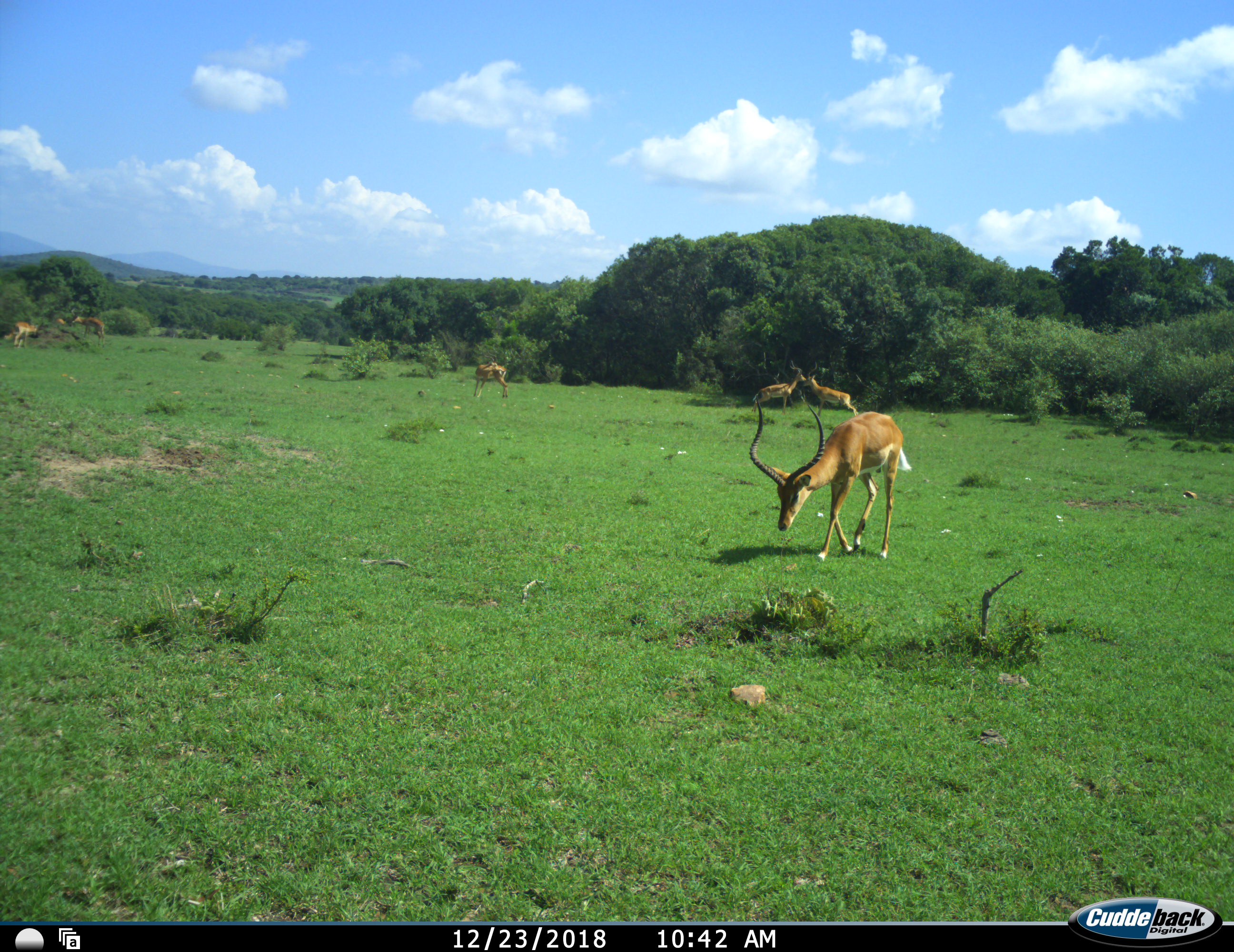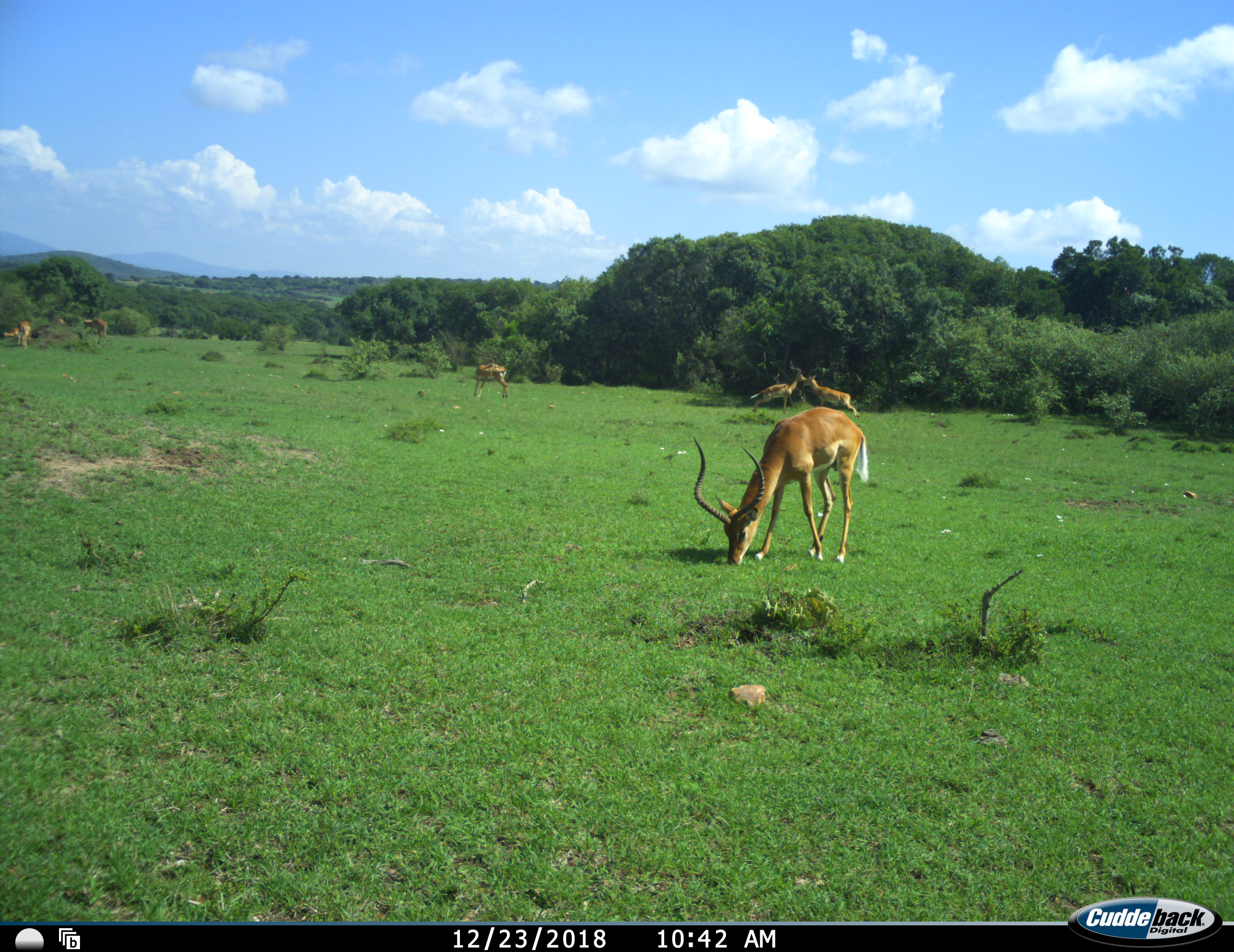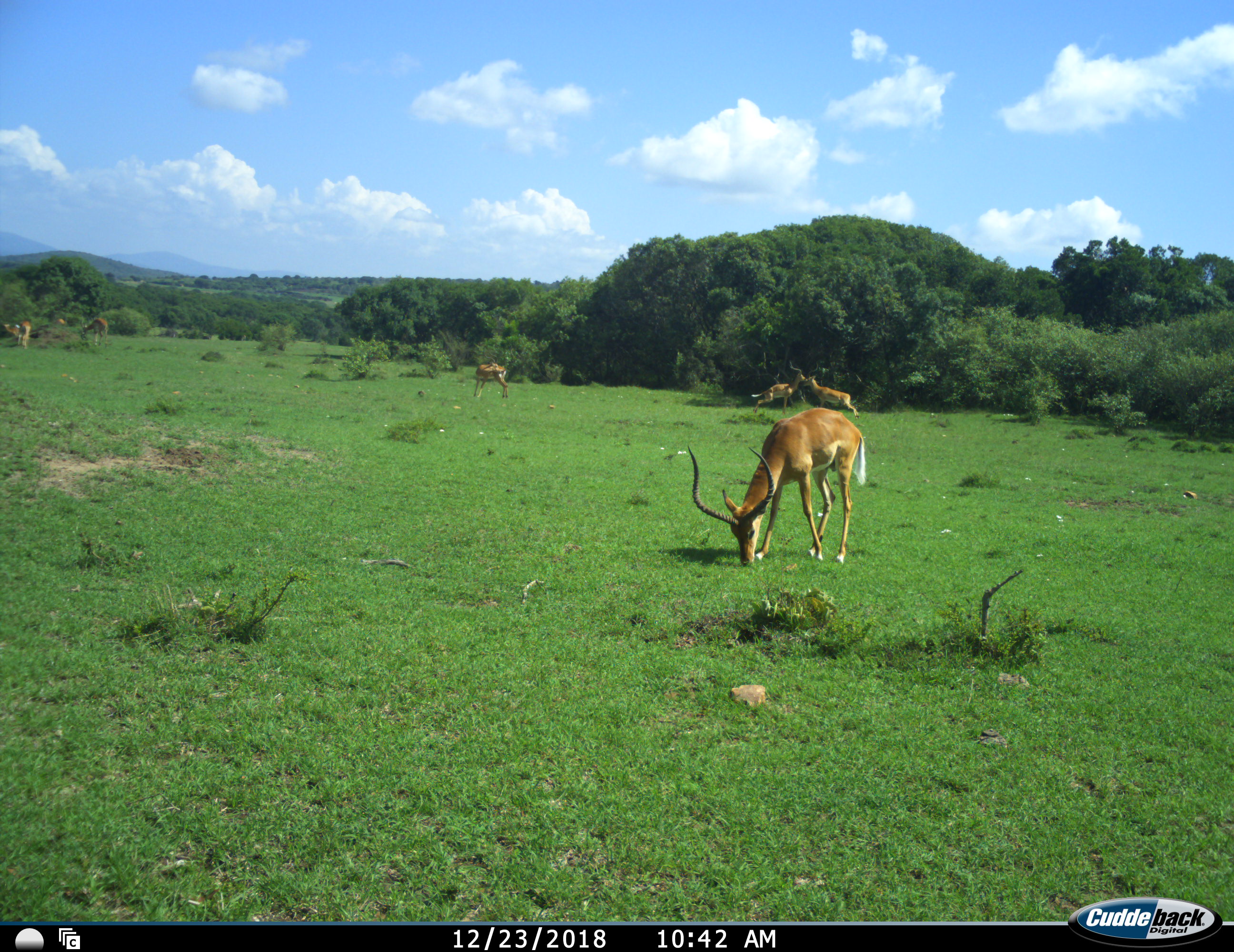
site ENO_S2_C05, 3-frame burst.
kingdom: Animalia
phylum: Chordata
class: Mammalia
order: Artiodactyla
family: Bovidae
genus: Aepyceros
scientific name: Aepyceros melampus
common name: impala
Impala (Aepyceros melampus), count 6. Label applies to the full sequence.